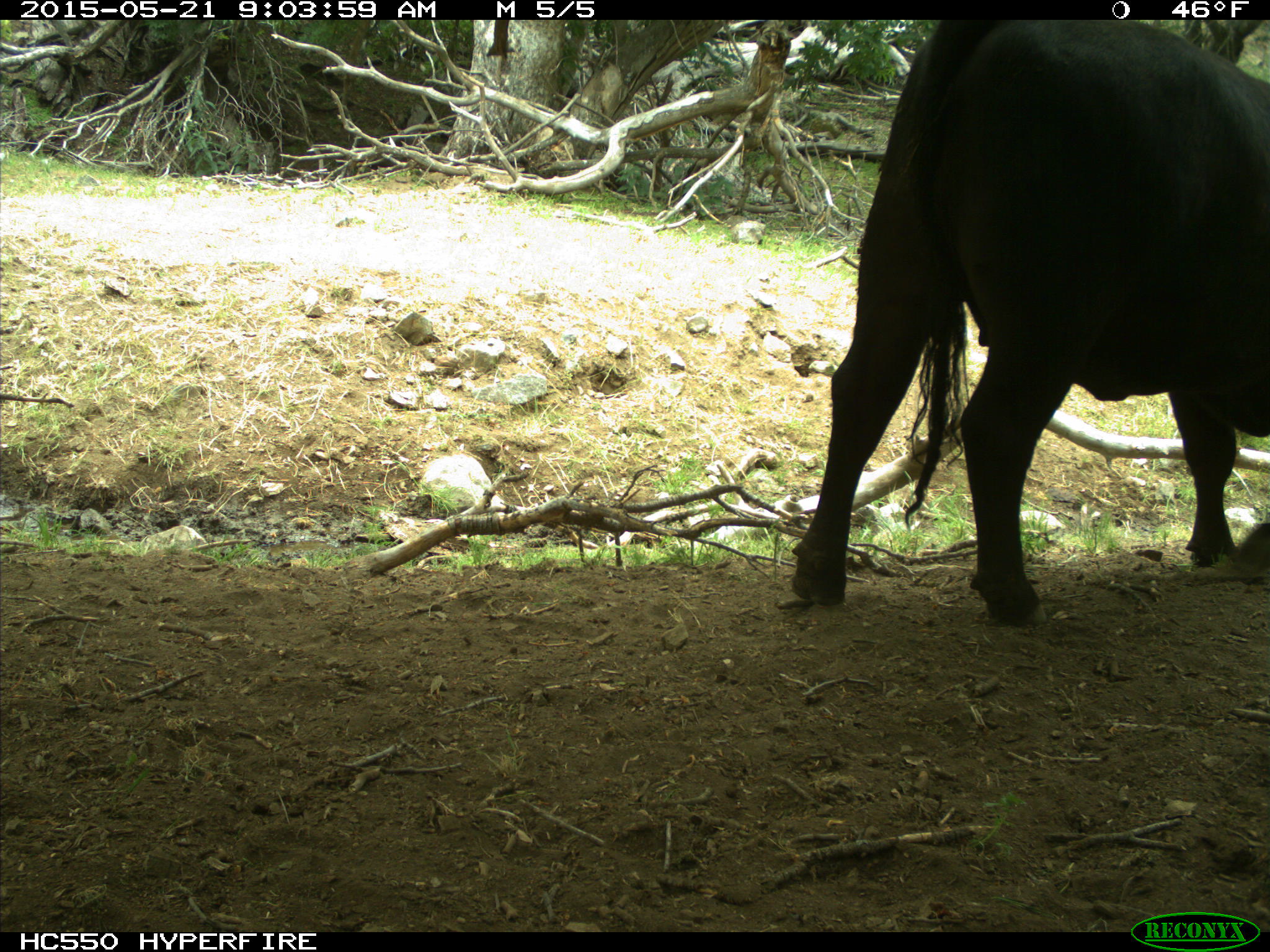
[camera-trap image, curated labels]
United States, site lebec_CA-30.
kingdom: Animalia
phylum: Chordata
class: Mammalia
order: Artiodactyla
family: Bovidae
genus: Bos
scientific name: Bos taurus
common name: domestic cow